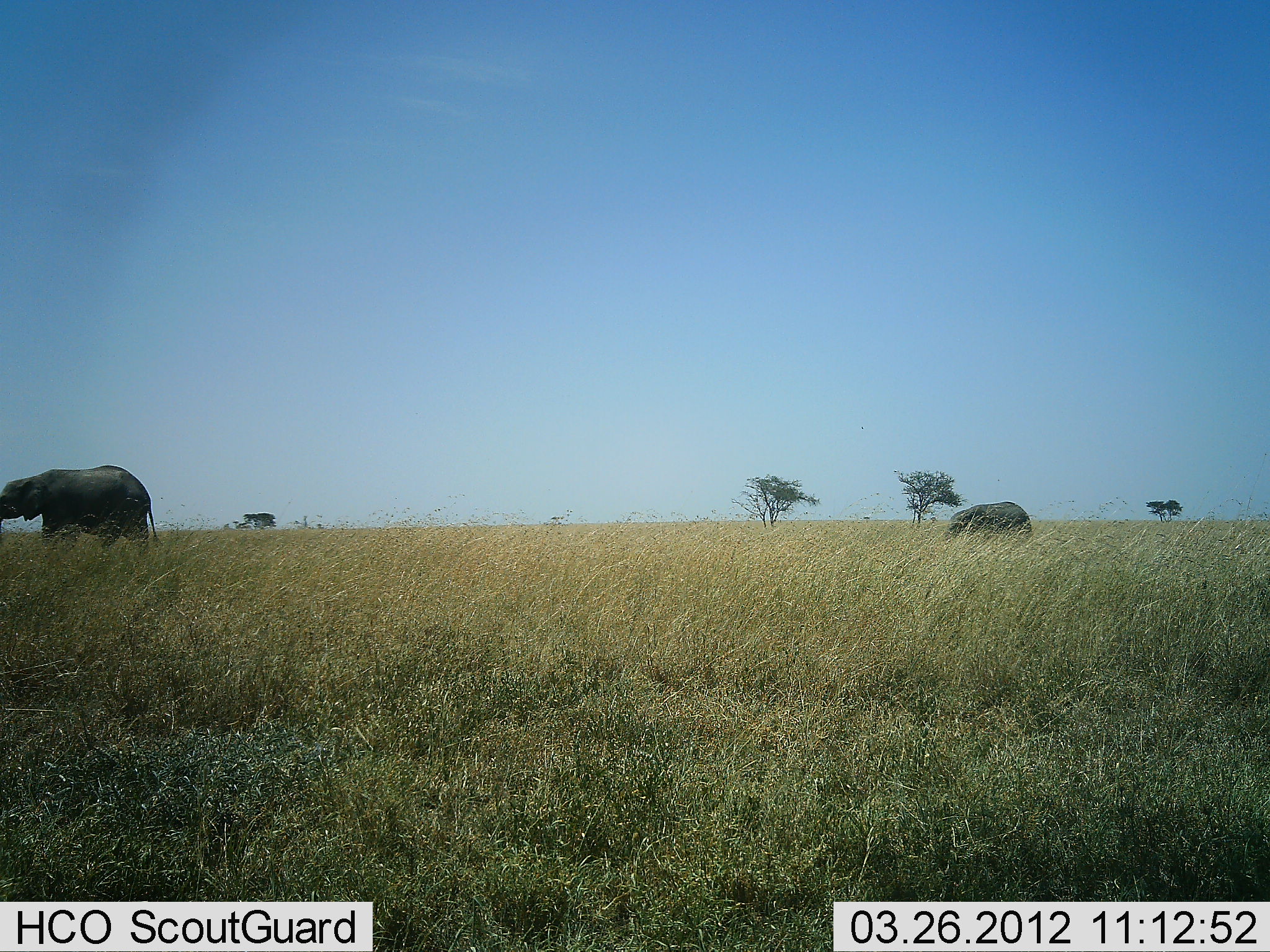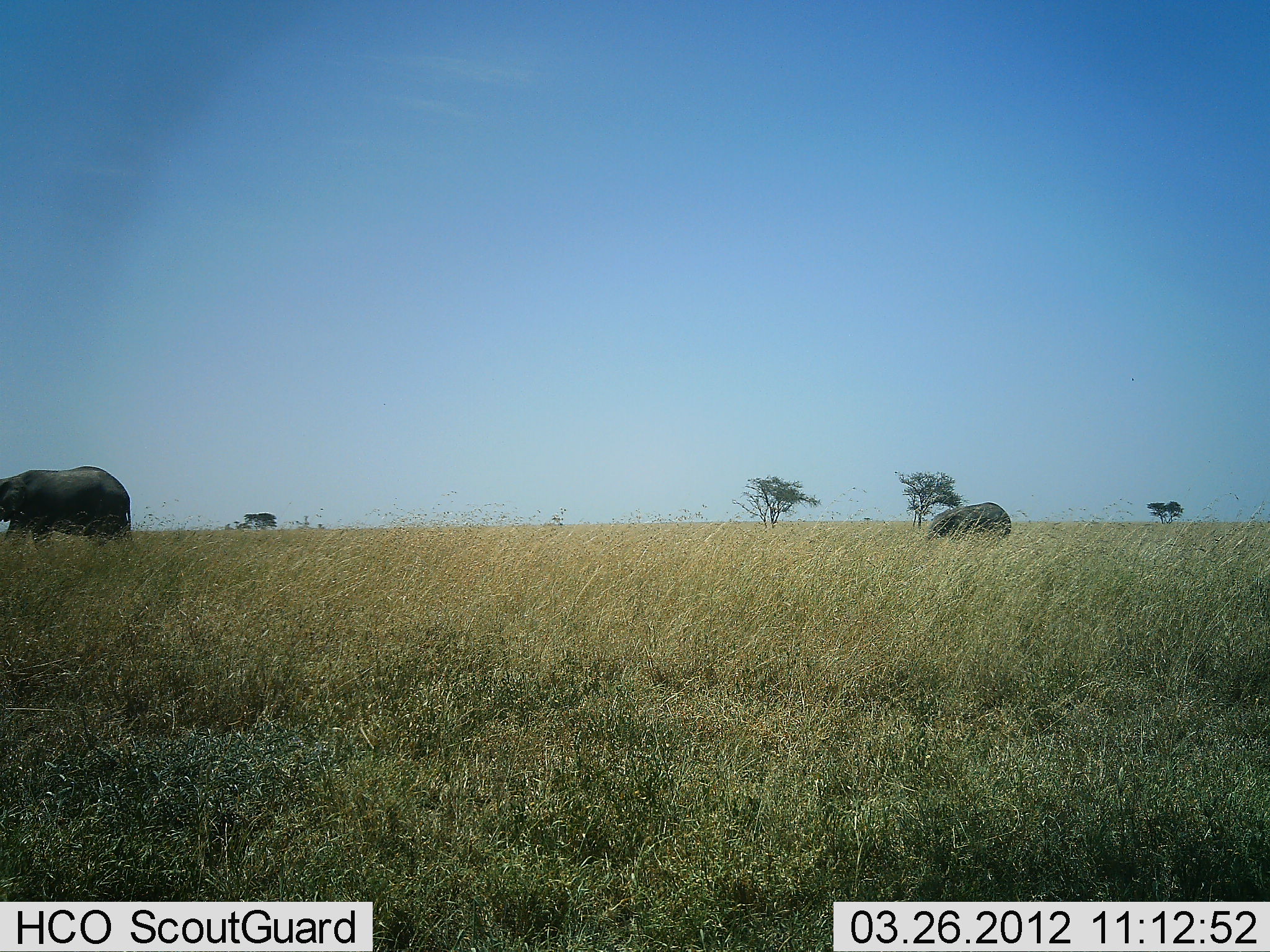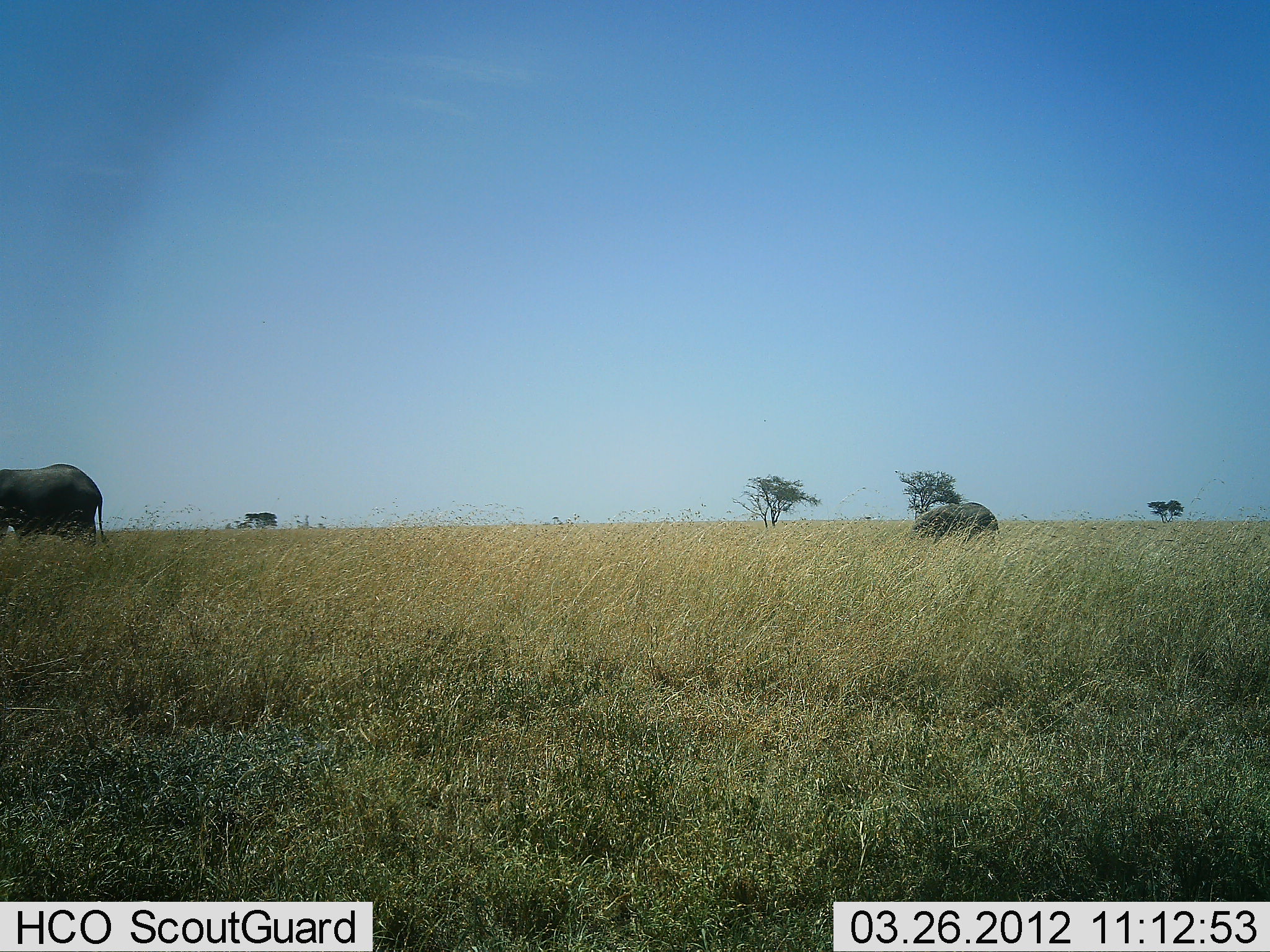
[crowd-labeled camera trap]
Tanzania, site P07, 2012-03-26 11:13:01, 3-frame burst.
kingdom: Animalia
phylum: Chordata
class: Mammalia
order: Proboscidea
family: Elephantidae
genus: Loxodonta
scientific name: Loxodonta africana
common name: african bush elephant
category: elephant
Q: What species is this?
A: Elephant (african bush elephant) (Loxodonta africana).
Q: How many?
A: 2.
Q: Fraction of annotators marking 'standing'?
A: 0%.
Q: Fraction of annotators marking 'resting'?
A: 0%.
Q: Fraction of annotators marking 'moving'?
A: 100%.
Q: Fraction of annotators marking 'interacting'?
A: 0%.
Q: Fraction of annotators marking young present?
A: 52%.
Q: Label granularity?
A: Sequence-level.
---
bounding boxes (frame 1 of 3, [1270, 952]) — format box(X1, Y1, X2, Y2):
animal: box(0, 465, 163, 556); box(945, 501, 1032, 541)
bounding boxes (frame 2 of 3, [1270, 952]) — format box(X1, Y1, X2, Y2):
animal: box(0, 466, 133, 550); box(925, 502, 1011, 544)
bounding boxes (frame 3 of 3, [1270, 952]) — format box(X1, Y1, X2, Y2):
animal: box(0, 463, 110, 546); box(910, 502, 998, 545)